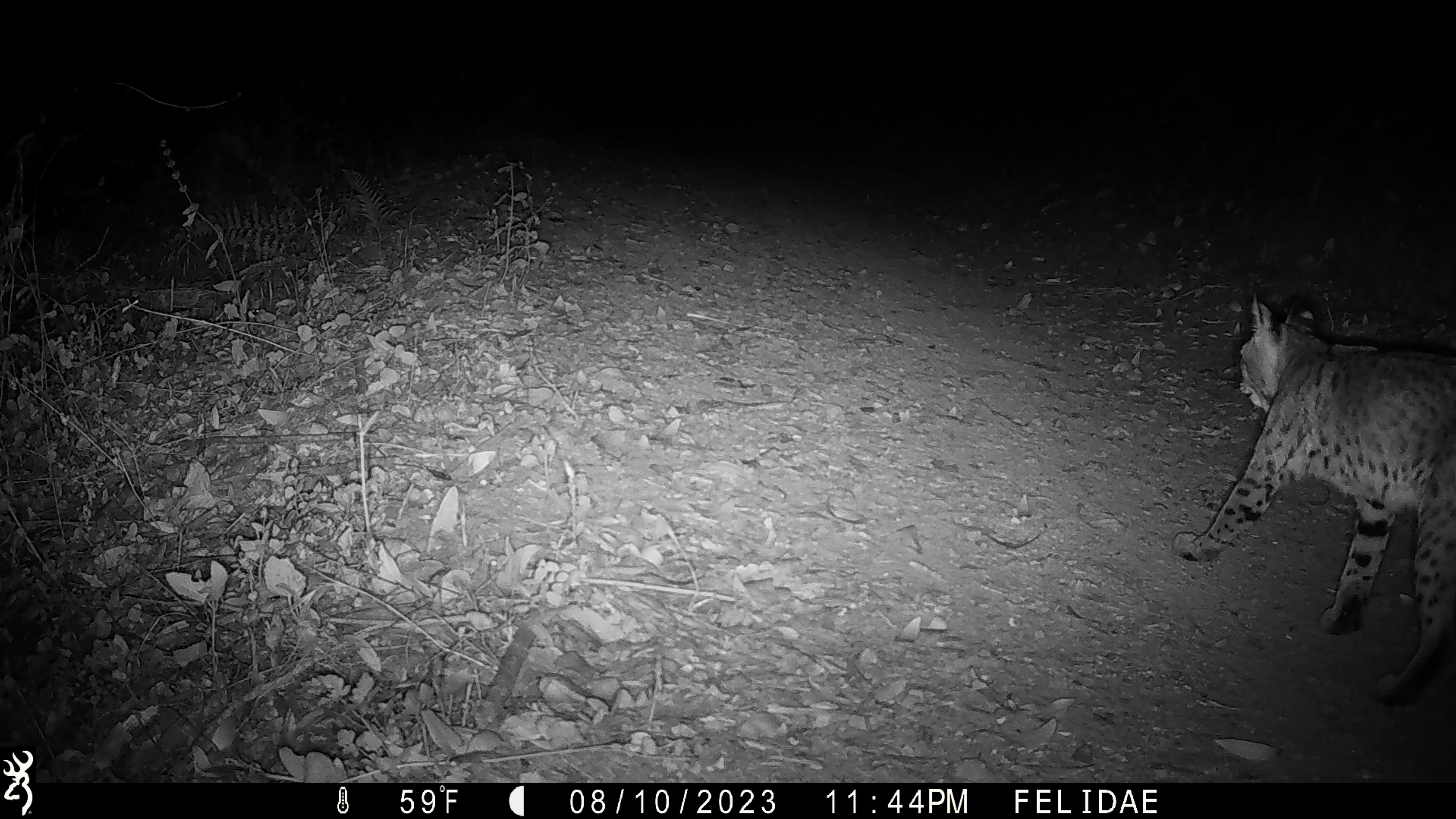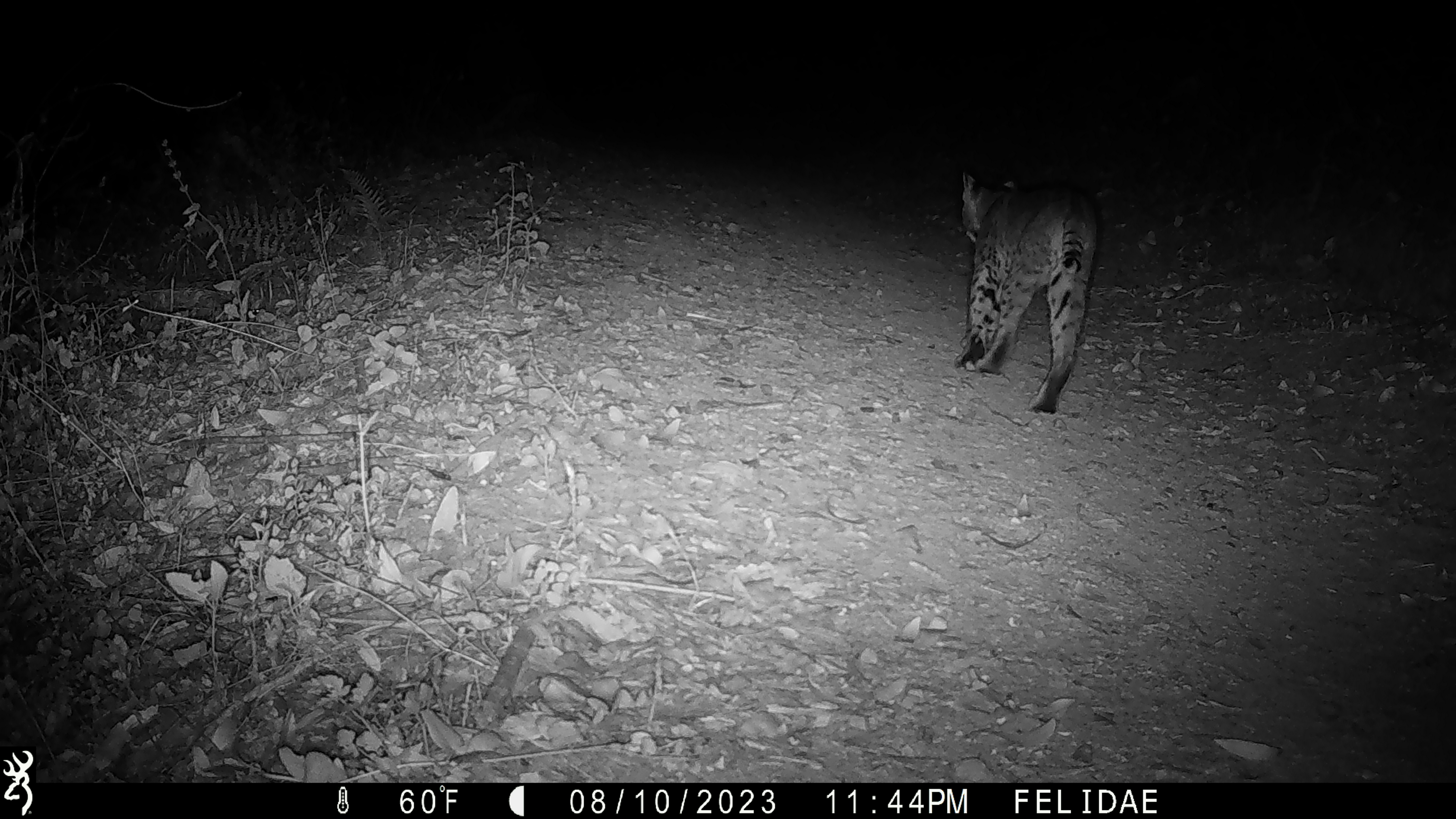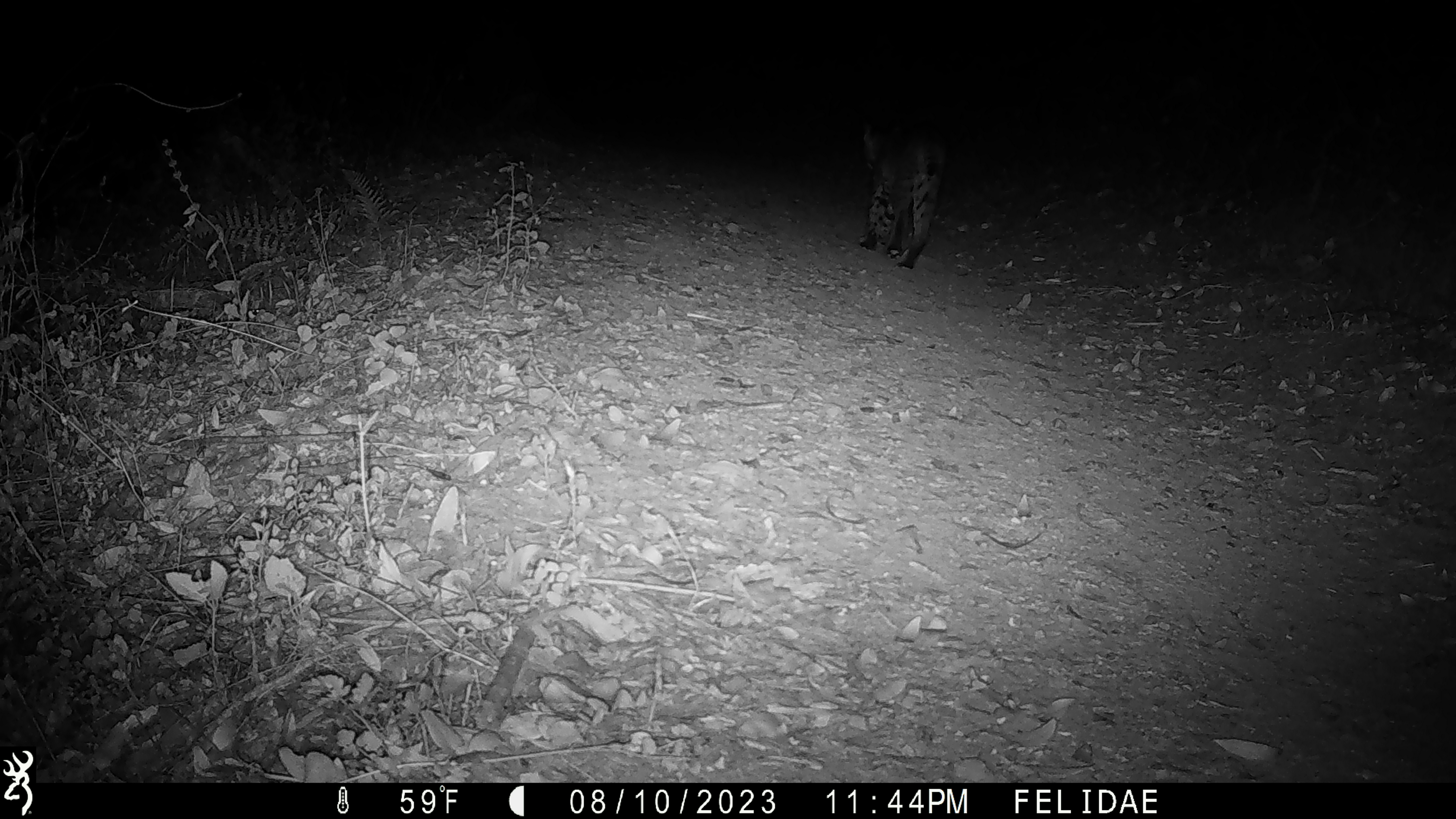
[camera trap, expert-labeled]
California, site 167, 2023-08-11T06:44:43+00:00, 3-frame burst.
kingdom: Animalia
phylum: Chordata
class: Mammalia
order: Carnivora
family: Felidae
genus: Lynx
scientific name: Lynx rufus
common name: bobcat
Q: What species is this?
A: Bobcat (Lynx rufus).